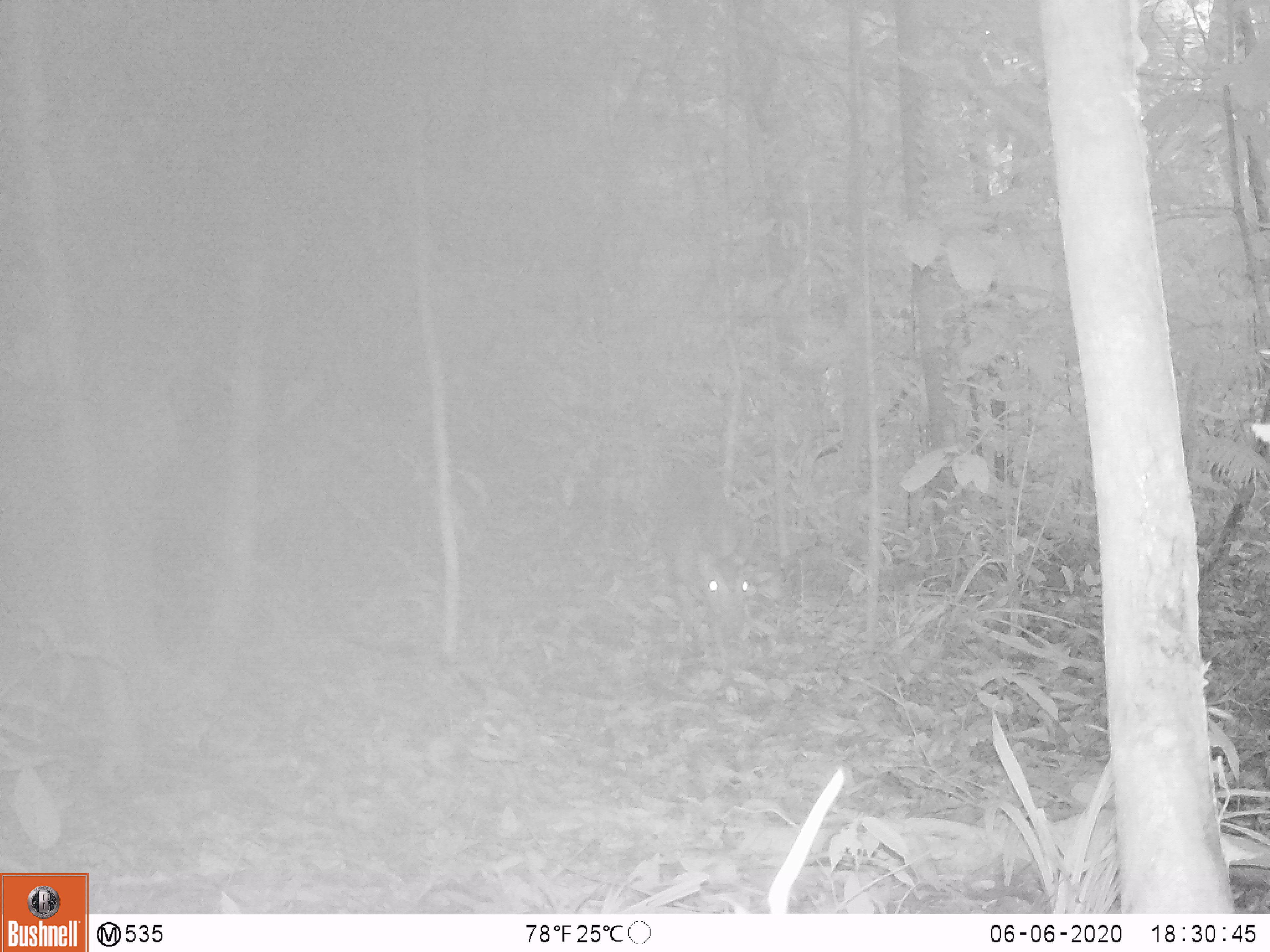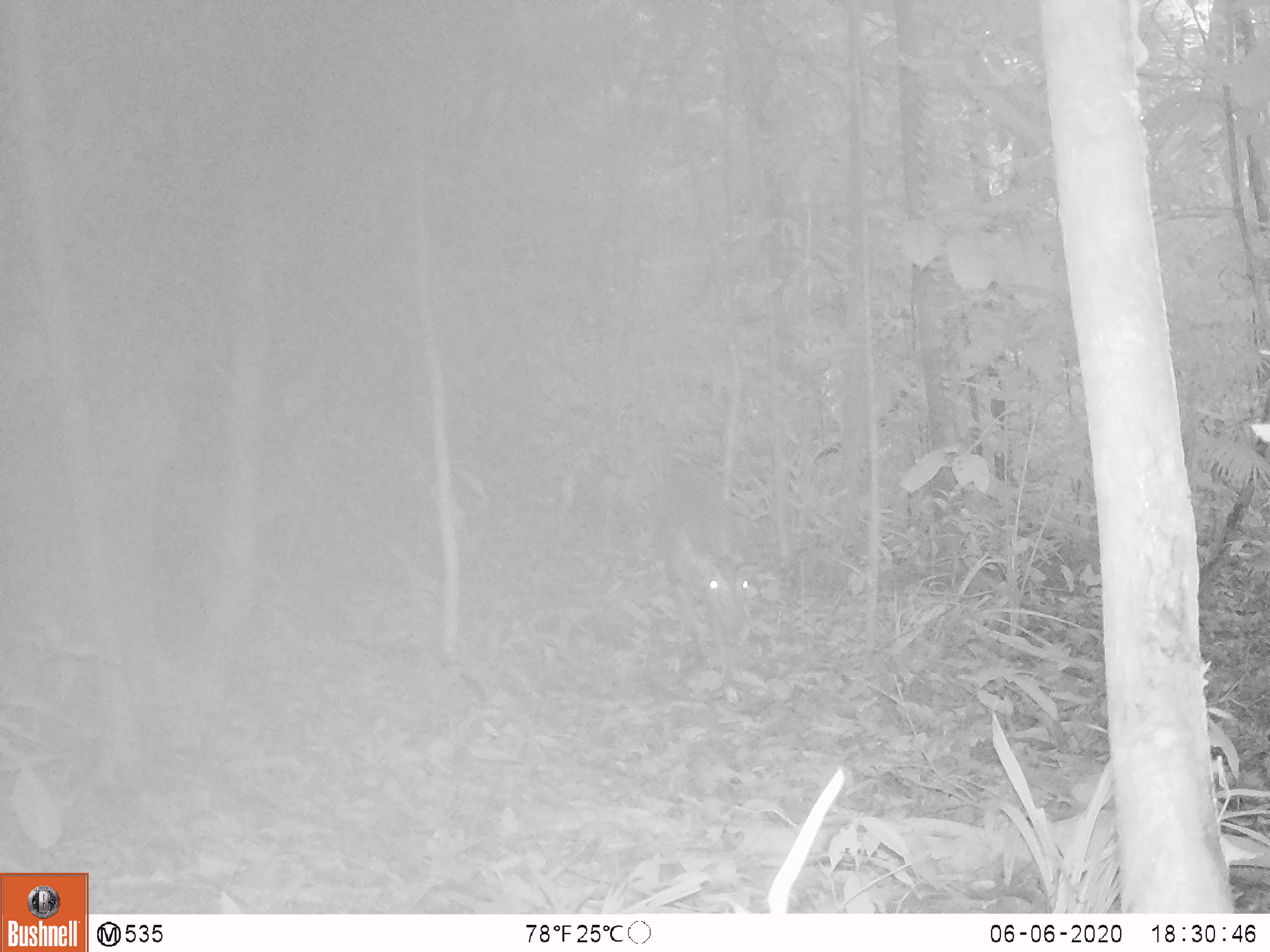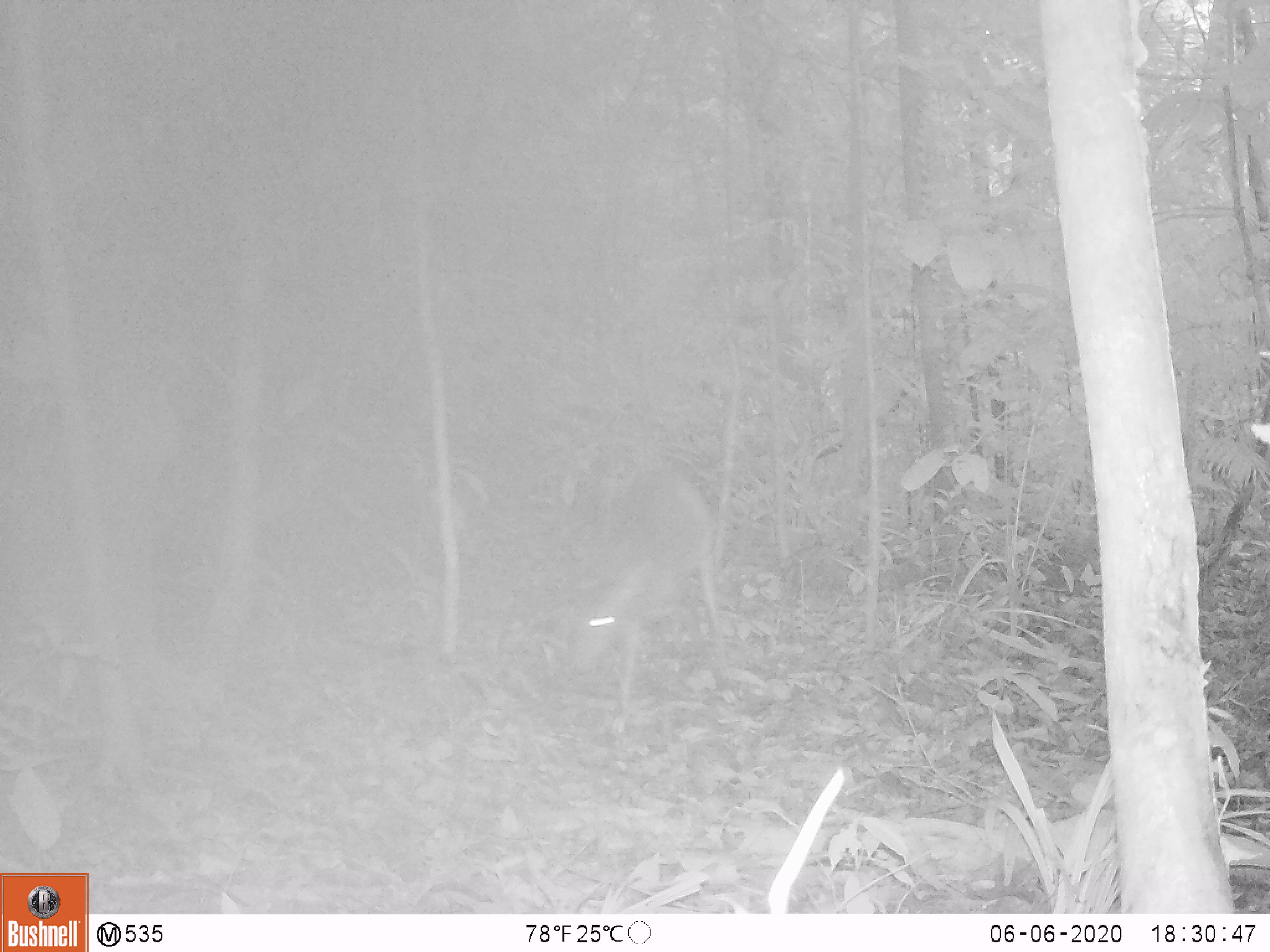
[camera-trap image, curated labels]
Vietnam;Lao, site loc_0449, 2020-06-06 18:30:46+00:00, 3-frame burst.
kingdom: Animalia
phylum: Chordata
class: Mammalia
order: Artiodactyla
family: Cervidae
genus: Muntiacus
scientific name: Muntiacus vuquangensis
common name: large-antlered muntjac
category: large antlered muntjac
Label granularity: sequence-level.